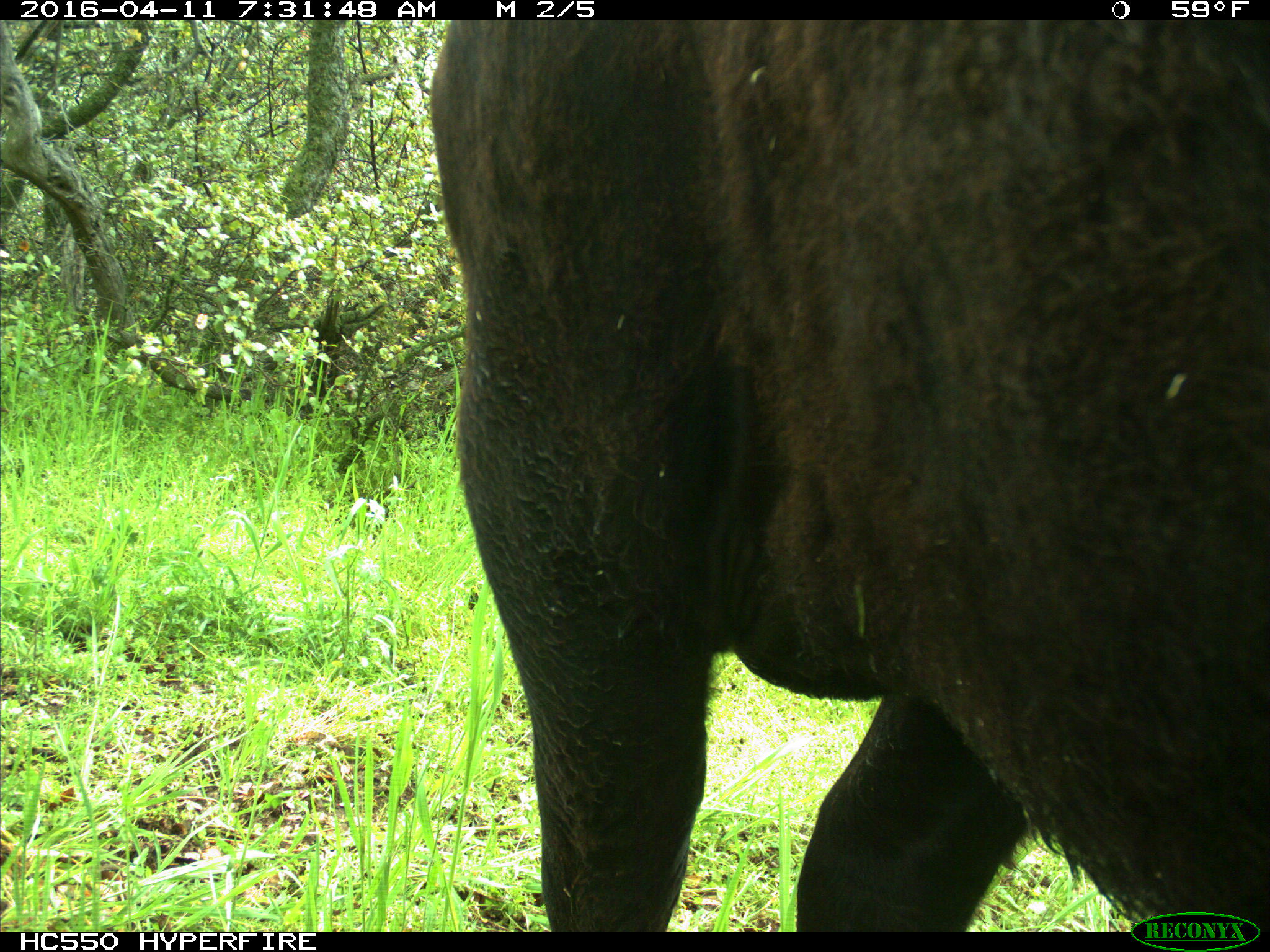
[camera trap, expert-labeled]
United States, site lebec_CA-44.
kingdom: Animalia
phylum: Chordata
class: Mammalia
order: Artiodactyla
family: Bovidae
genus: Bos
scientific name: Bos taurus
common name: domestic cow